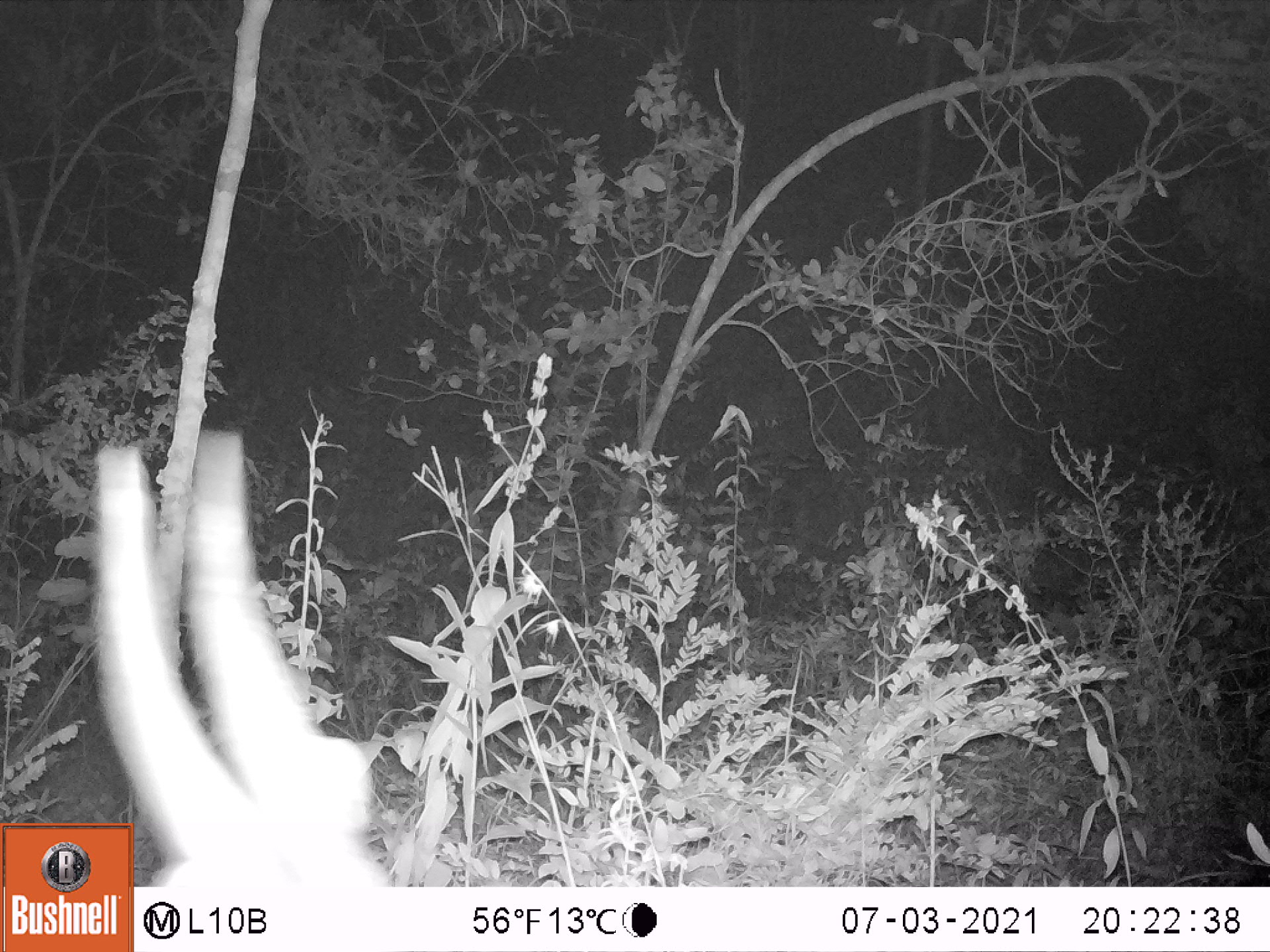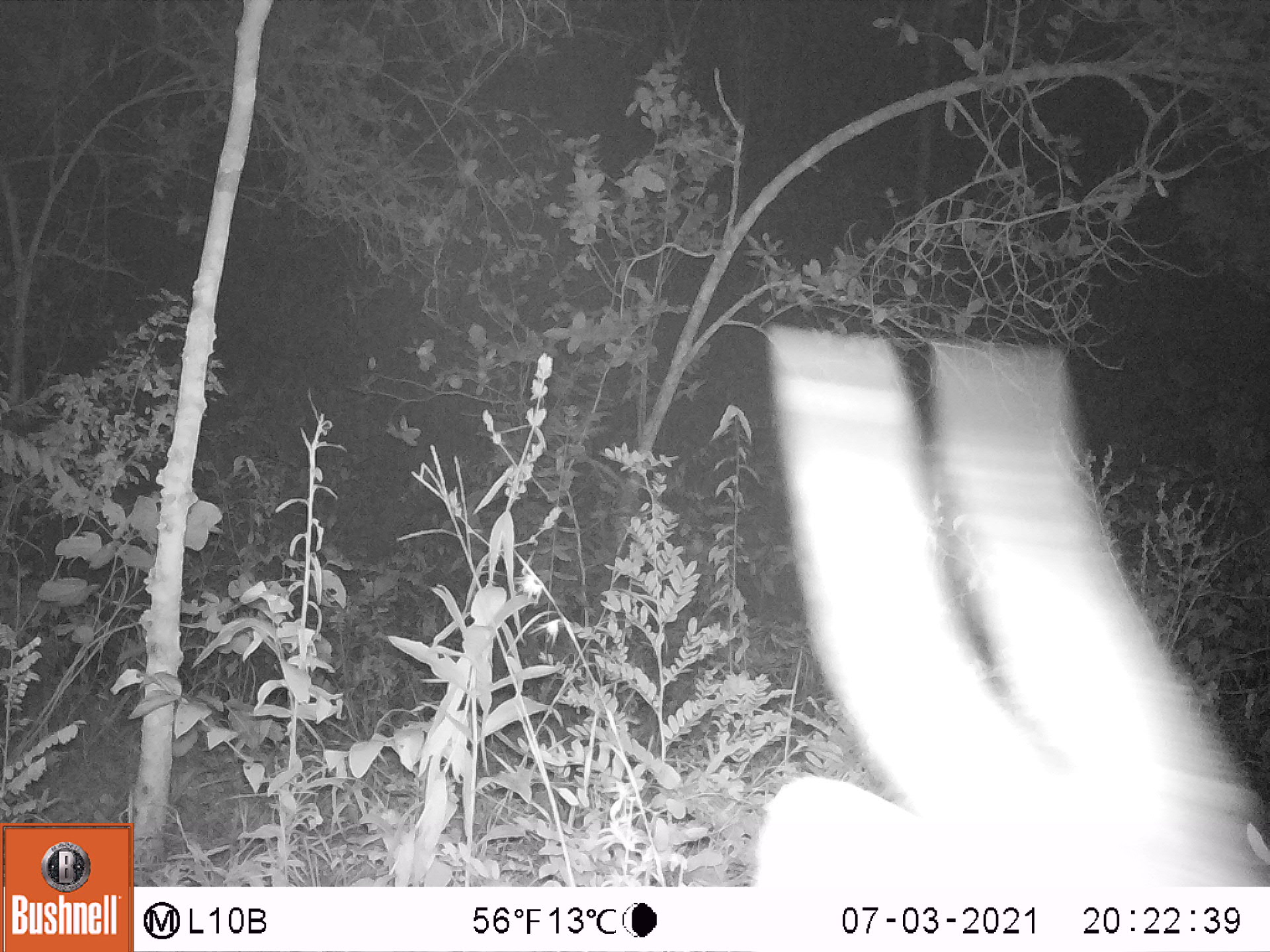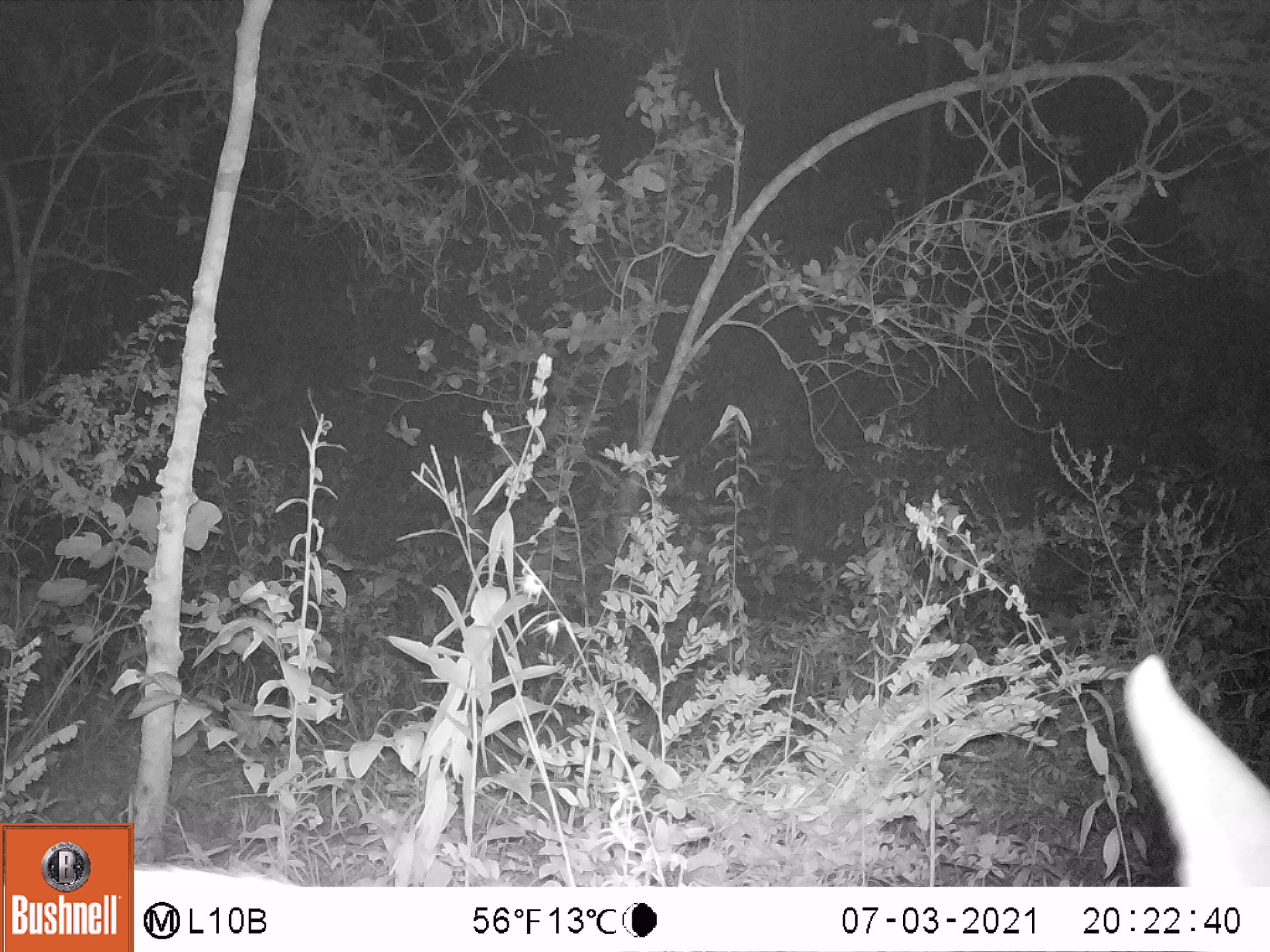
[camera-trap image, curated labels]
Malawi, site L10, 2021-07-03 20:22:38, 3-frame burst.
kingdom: Animalia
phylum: Chordata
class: Mammalia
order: Artiodactyla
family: Bovidae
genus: Tragelaphus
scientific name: Tragelaphus sylvaticus sylvaticus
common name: cape bushbuck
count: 1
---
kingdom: Animalia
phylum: Chordata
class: Mammalia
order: Artiodactyla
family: Bovidae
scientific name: Antilopinae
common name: small antelope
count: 1